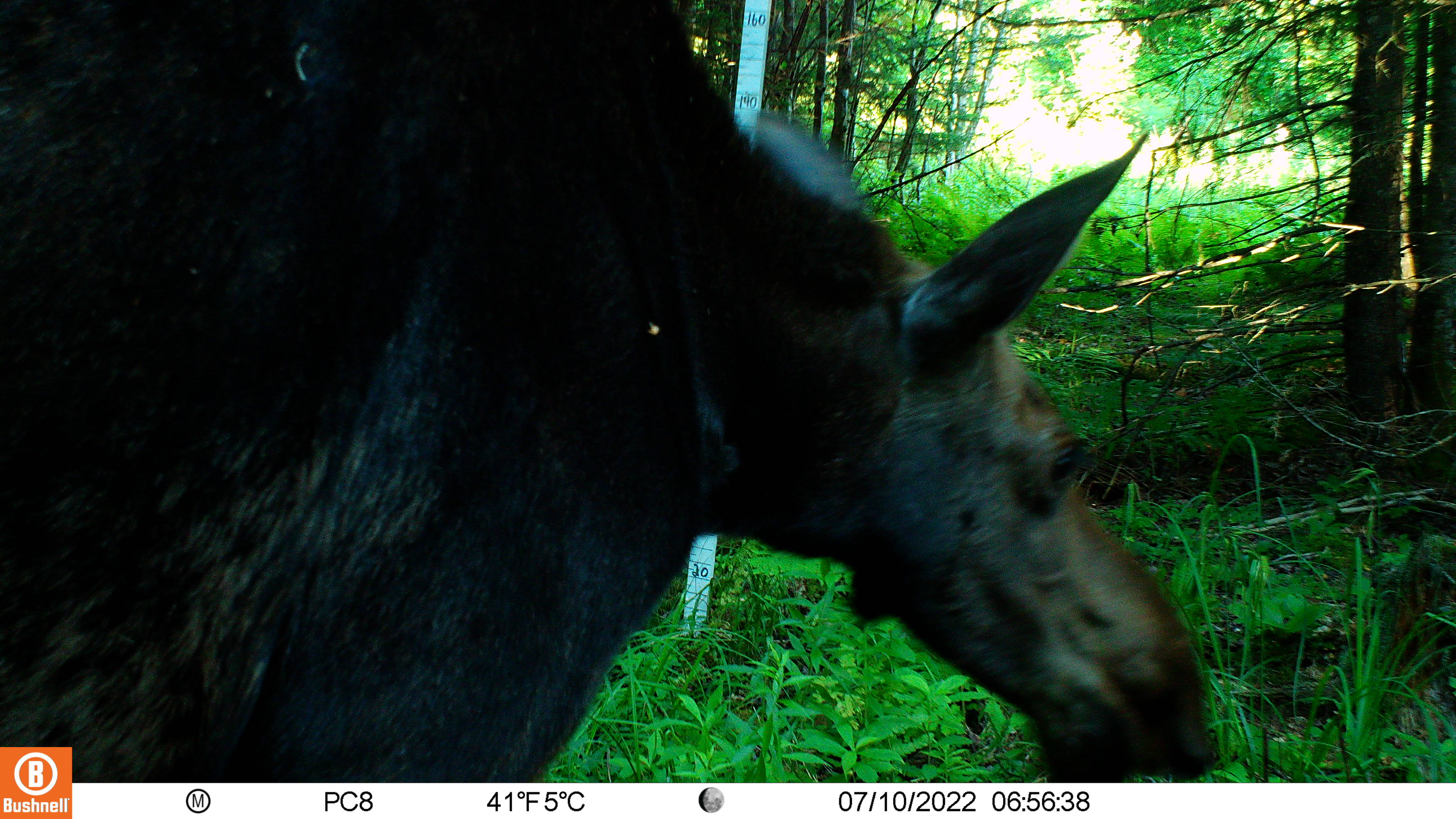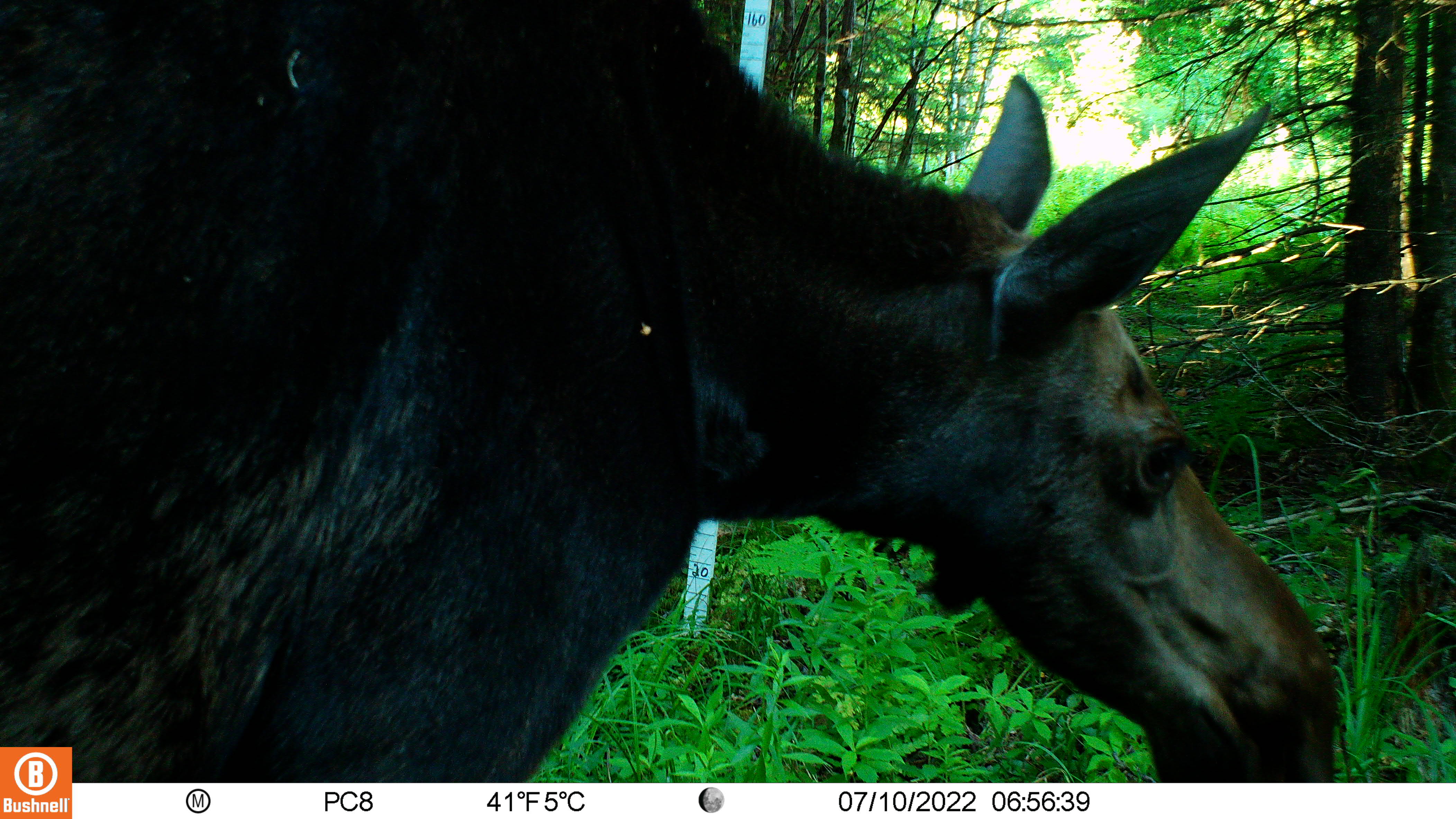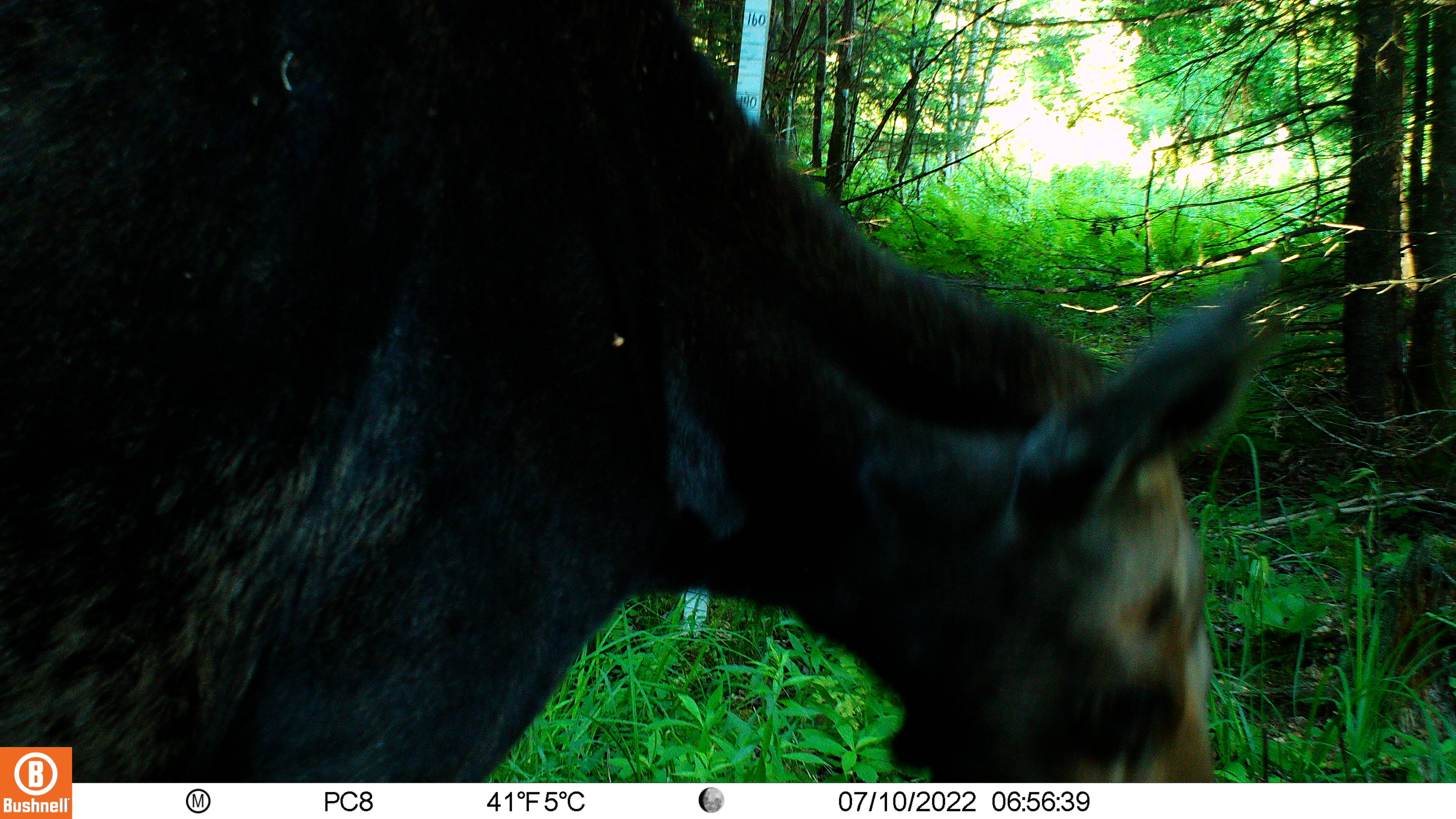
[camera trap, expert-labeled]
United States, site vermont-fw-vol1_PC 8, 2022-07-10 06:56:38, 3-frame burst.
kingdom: Animalia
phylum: Chordata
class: Mammalia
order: Artiodactyla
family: Cervidae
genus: Alces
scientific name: Alces alces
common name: moose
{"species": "moose (Alces alces)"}